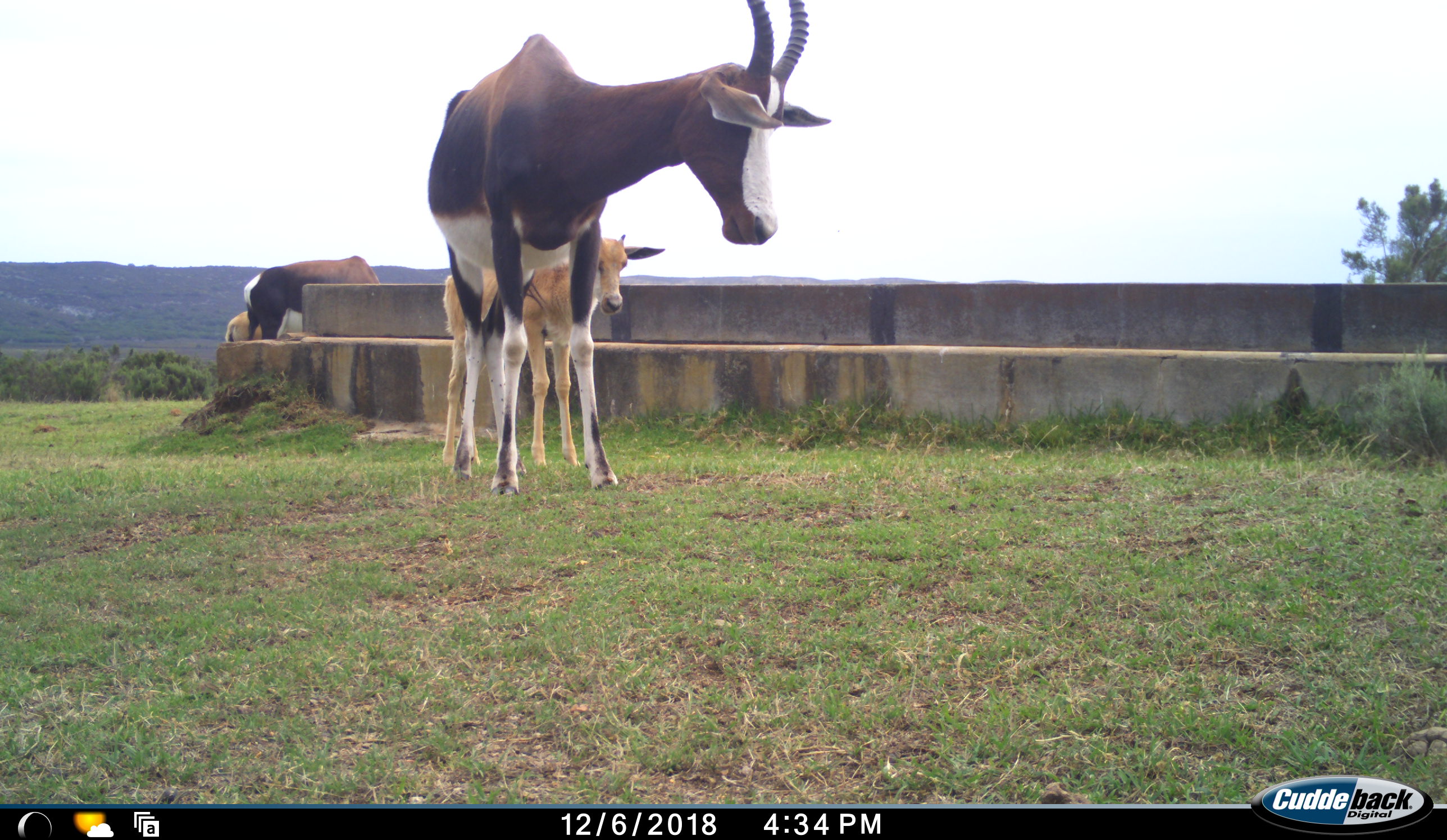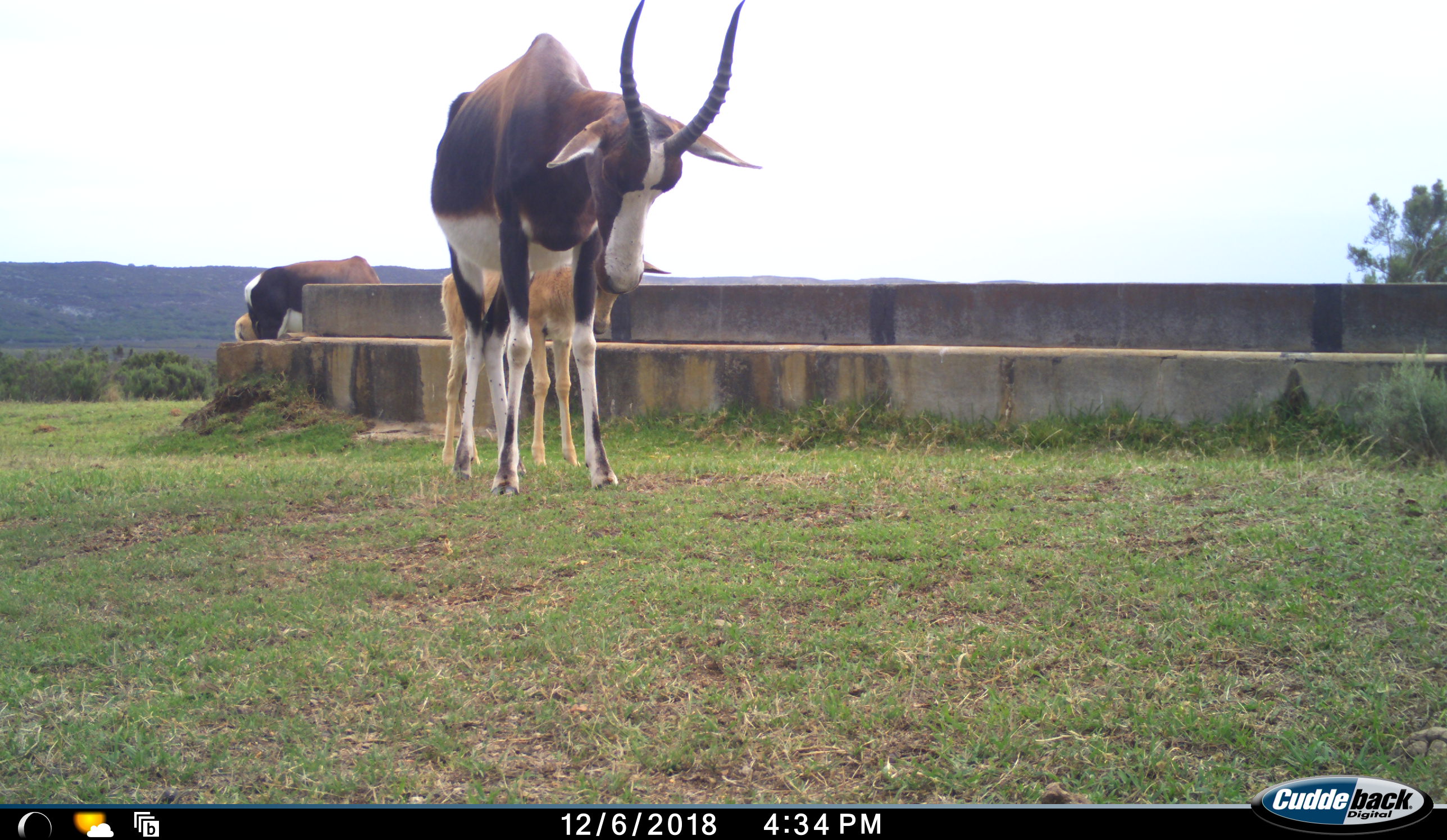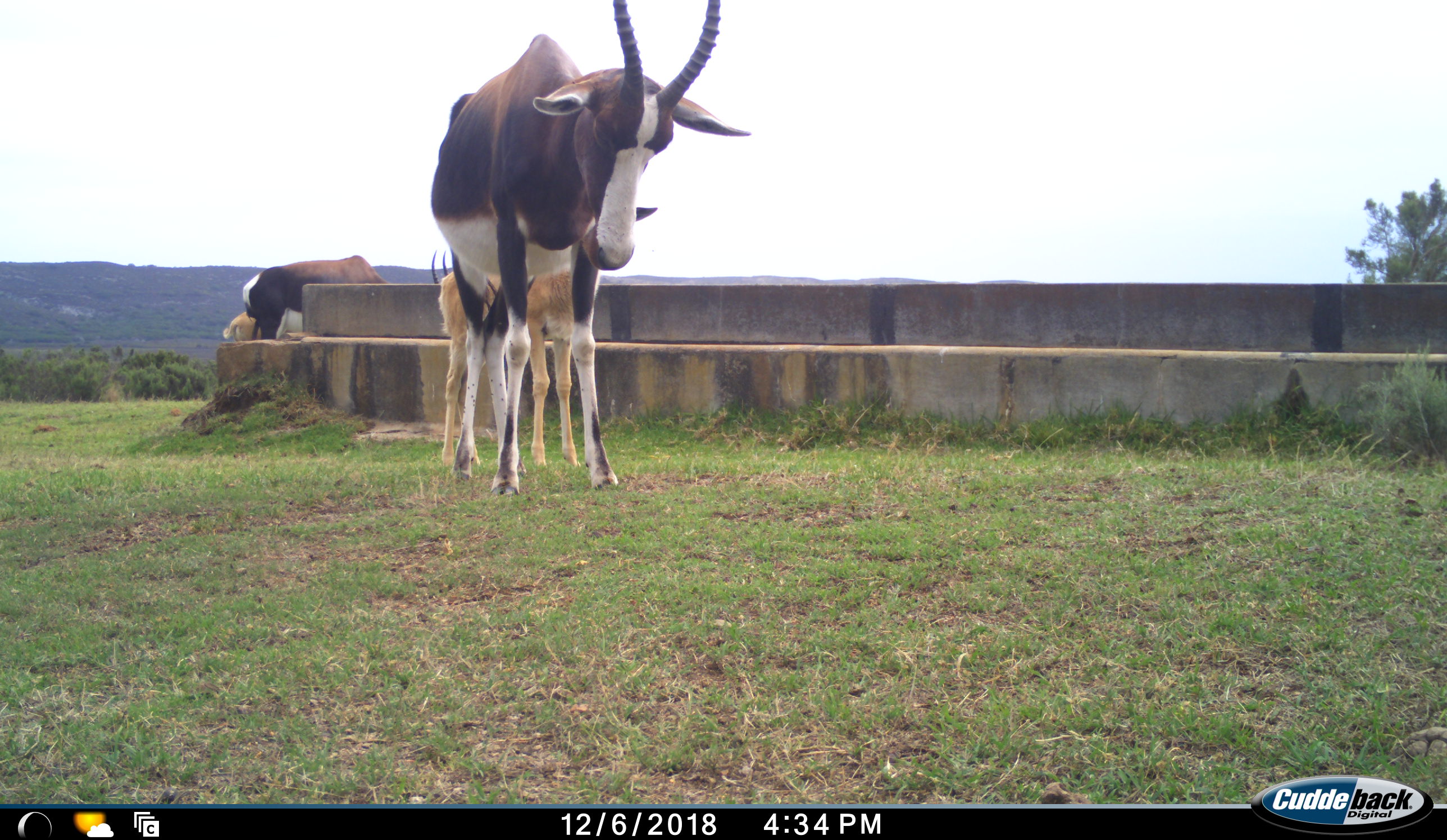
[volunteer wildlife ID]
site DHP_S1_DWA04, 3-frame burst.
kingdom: Animalia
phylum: Chordata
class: Mammalia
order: Artiodactyla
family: Bovidae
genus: Damaliscus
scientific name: Damaliscus pygargus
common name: bontebok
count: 4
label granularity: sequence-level